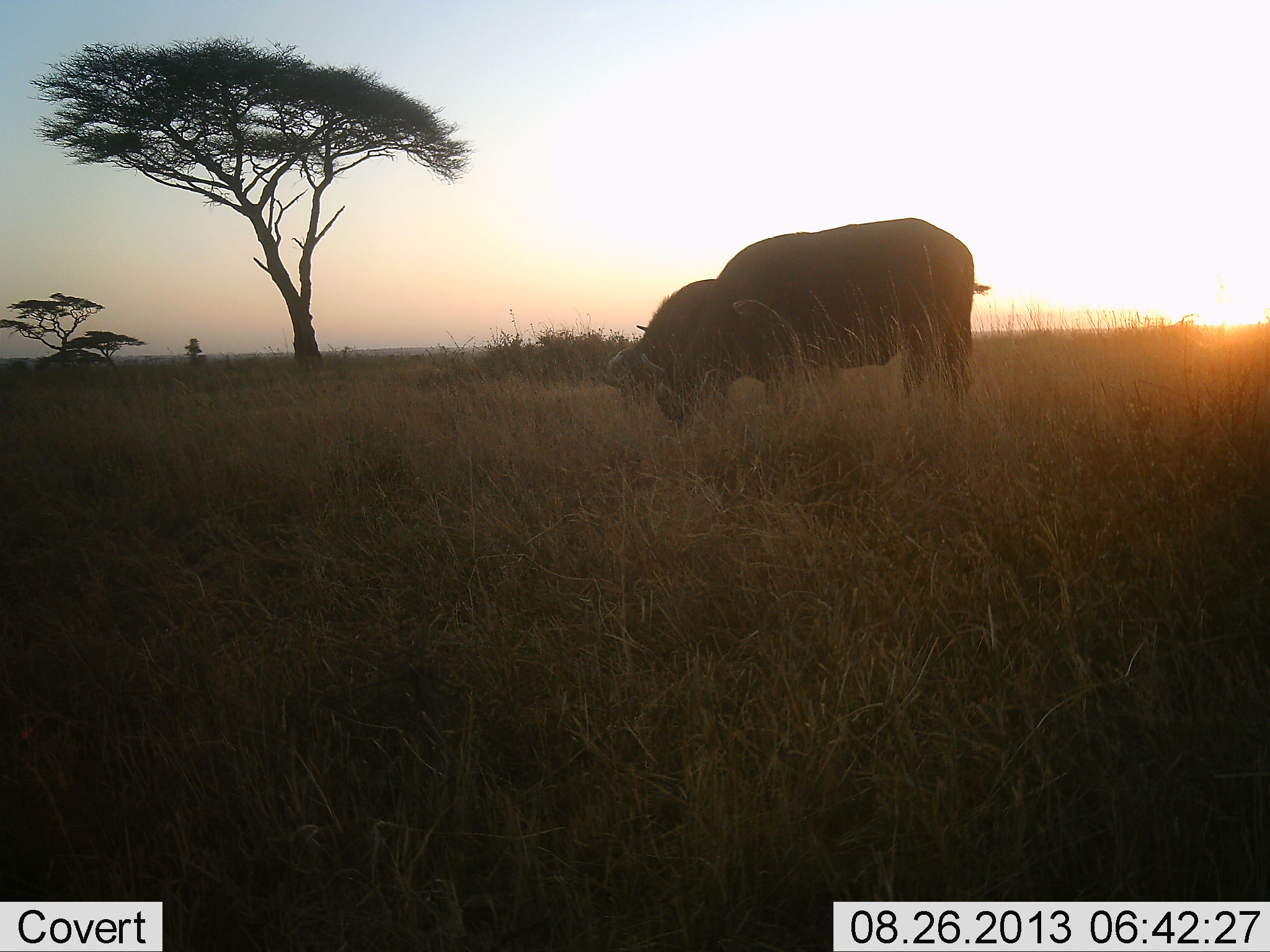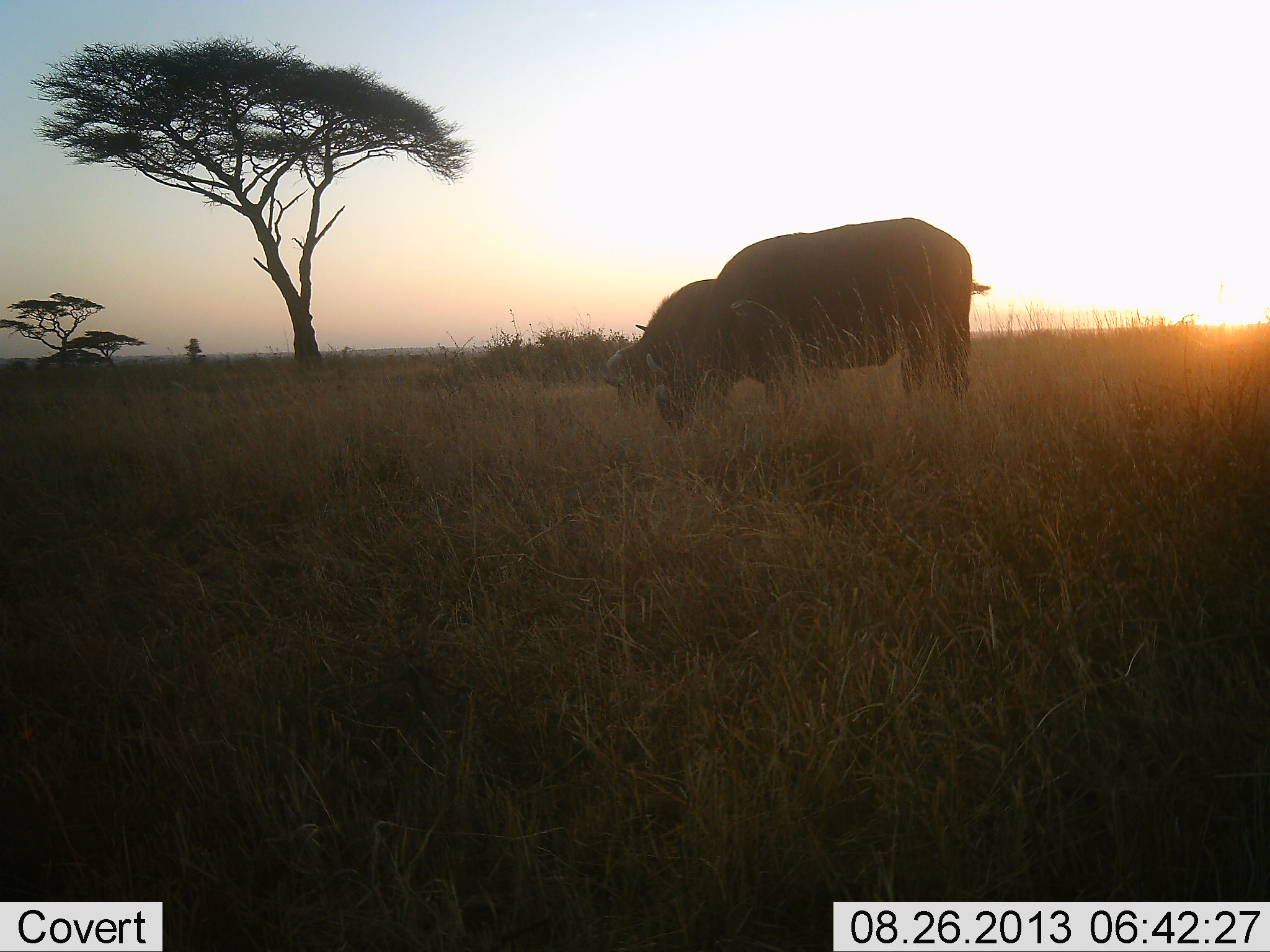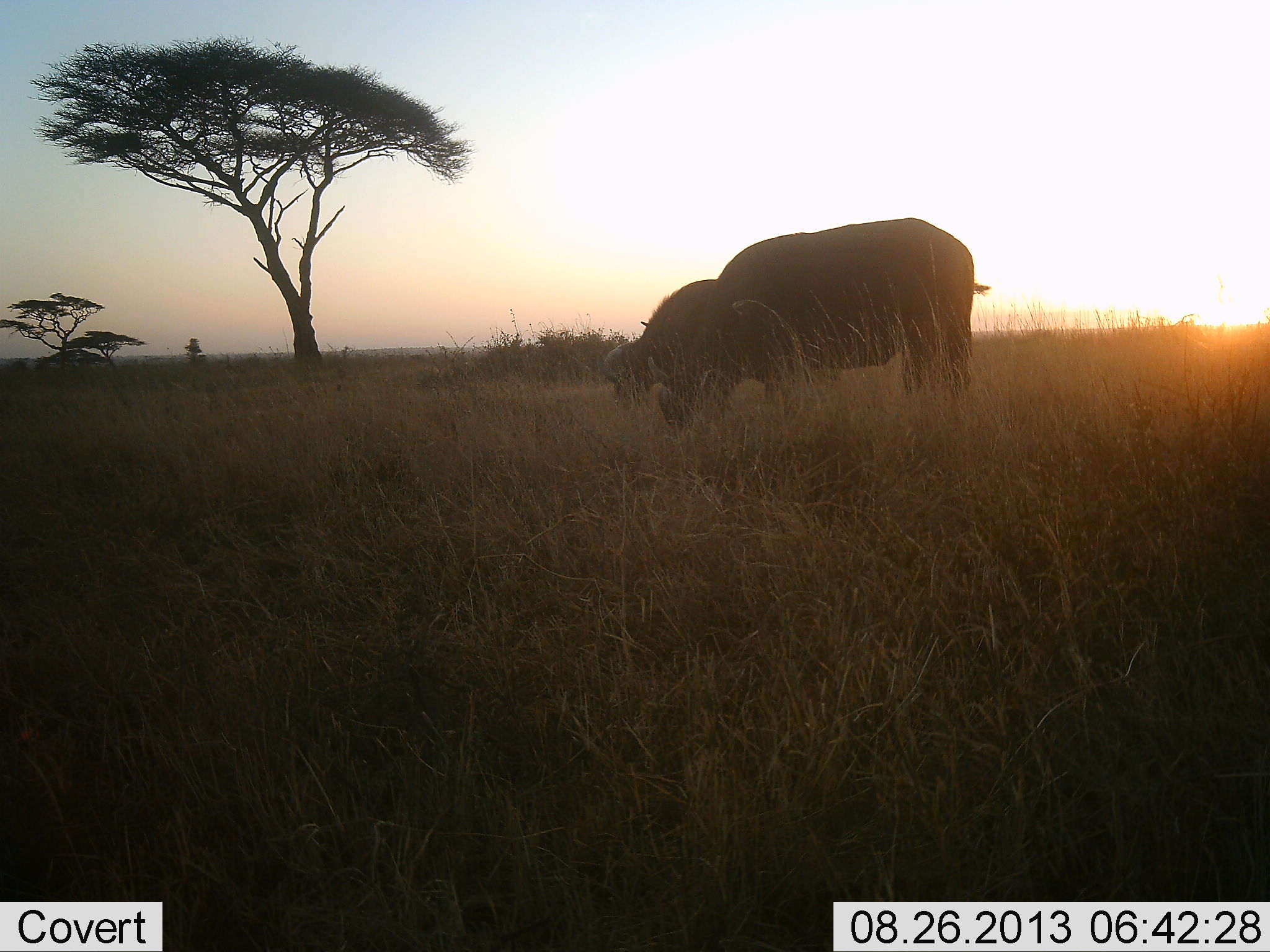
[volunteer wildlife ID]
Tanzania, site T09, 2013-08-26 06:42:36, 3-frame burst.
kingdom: Animalia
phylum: Chordata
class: Mammalia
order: Artiodactyla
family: Bovidae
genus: Syncerus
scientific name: Syncerus caffer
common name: cape buffalo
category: buffalo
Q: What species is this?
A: Buffalo (cape buffalo) (Syncerus caffer).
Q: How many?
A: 2.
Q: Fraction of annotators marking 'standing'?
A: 45%.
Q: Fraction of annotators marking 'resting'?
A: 0%.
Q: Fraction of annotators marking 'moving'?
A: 0%.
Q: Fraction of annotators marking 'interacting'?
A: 0%.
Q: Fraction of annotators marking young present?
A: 0%.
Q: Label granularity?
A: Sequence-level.